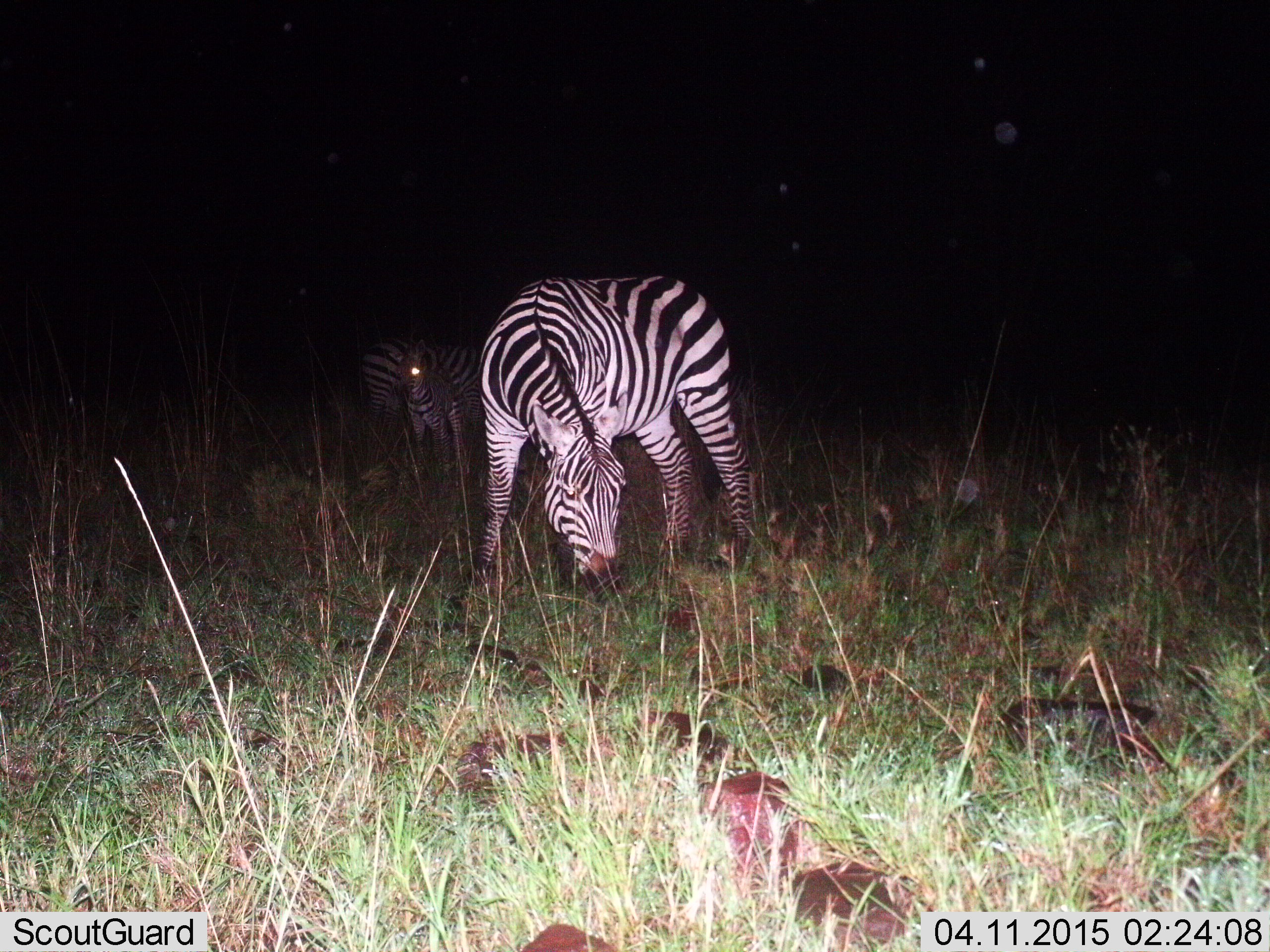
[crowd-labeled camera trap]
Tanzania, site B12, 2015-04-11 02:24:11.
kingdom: Animalia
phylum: Chordata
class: Mammalia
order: Perissodactyla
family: Equidae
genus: Equus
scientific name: Equus quagga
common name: plains zebra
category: zebra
Zebra (plains zebra) (Equus quagga), count 2. Behavior (volunteer vote fractions): standing 40%, resting 0%, moving 10%, interacting 0%. Young present (vote fraction): 30%. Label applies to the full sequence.